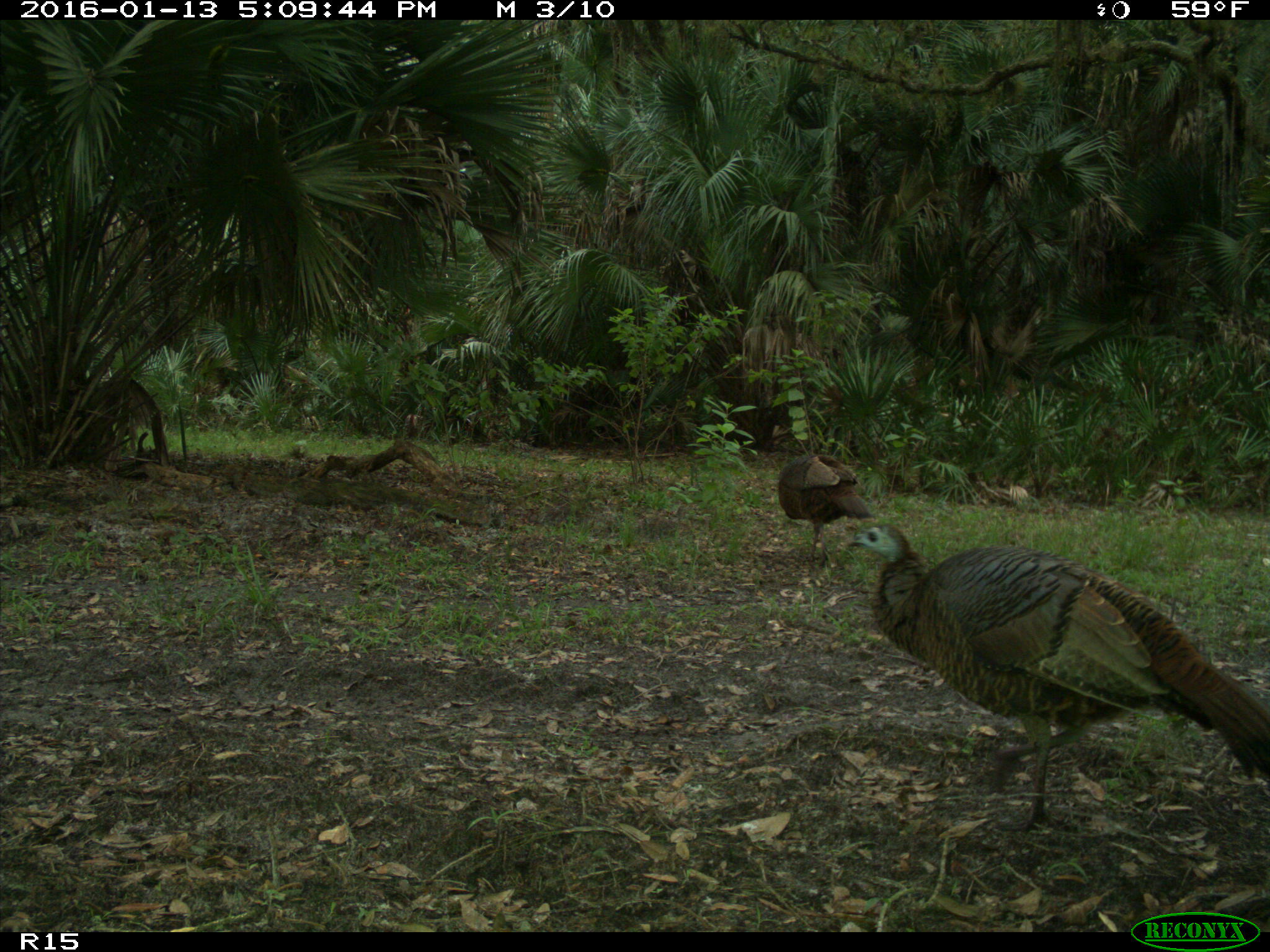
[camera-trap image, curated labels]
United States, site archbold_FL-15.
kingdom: Animalia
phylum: Chordata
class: Aves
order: Galliformes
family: Phasianidae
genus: Meleagris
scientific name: Meleagris gallopavo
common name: wild turkey